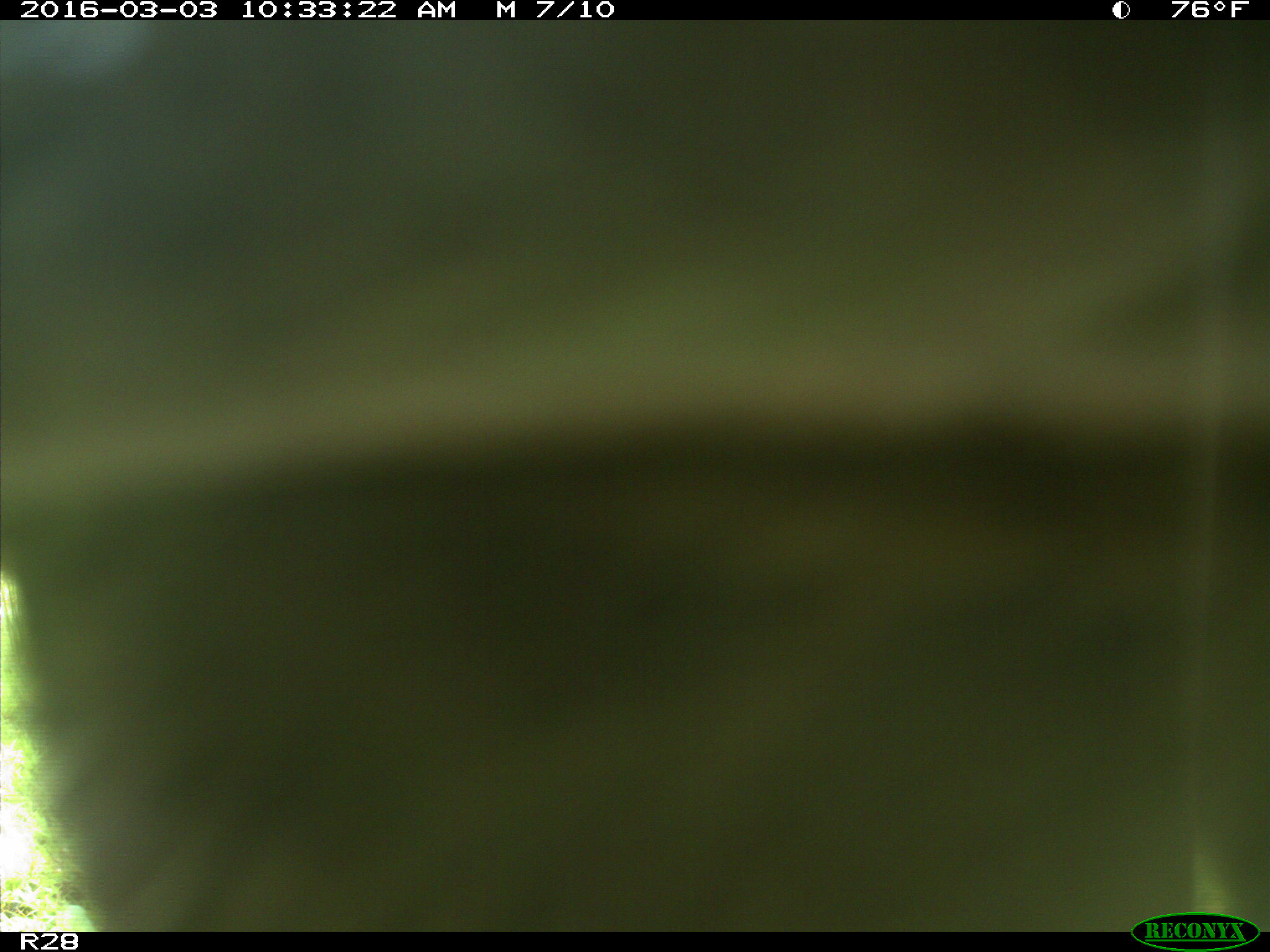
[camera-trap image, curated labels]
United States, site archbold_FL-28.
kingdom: Animalia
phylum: Chordata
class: Mammalia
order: Artiodactyla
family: Bovidae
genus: Bos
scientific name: Bos taurus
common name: domestic cow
Bos taurus (domestic cow).